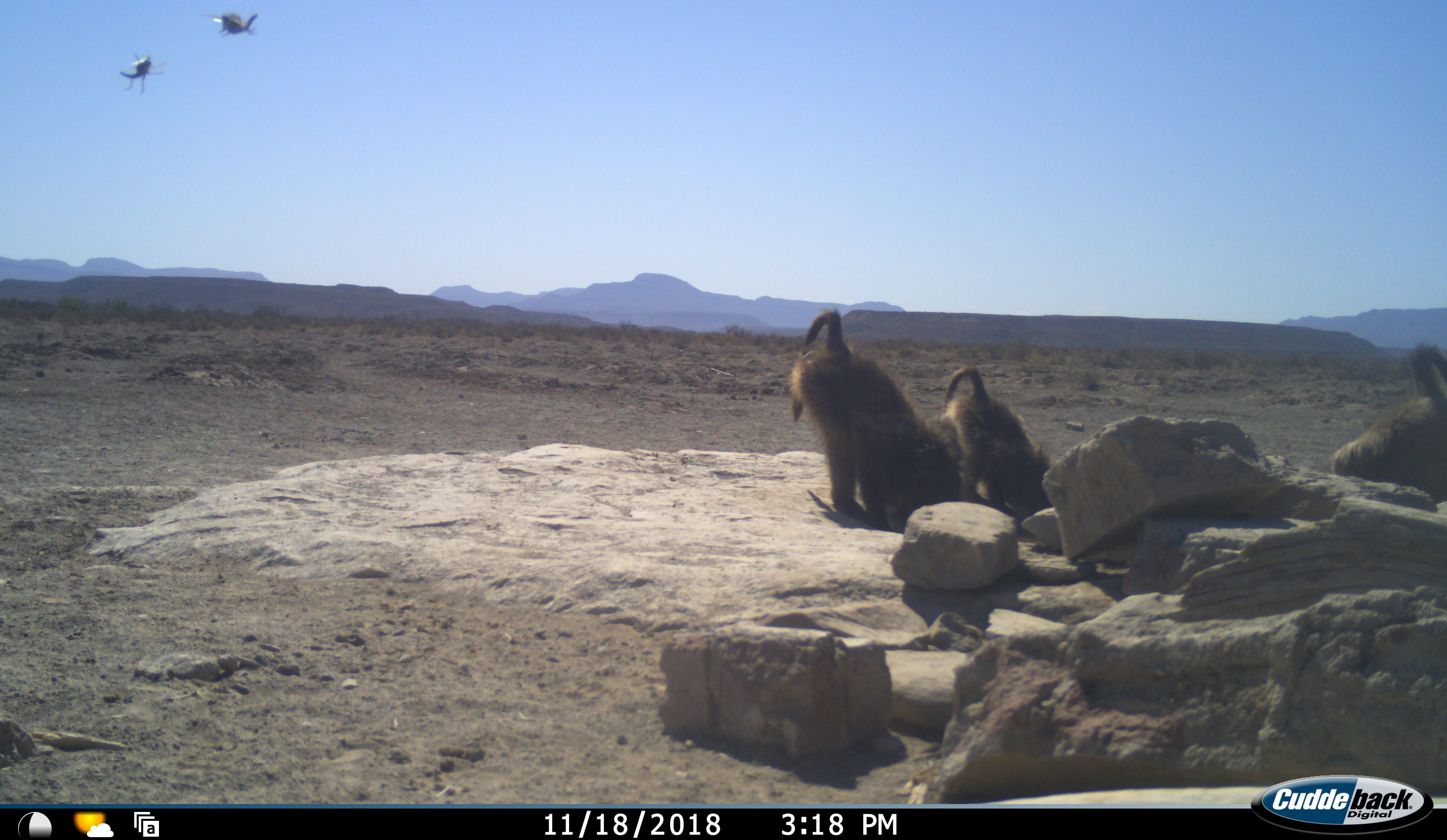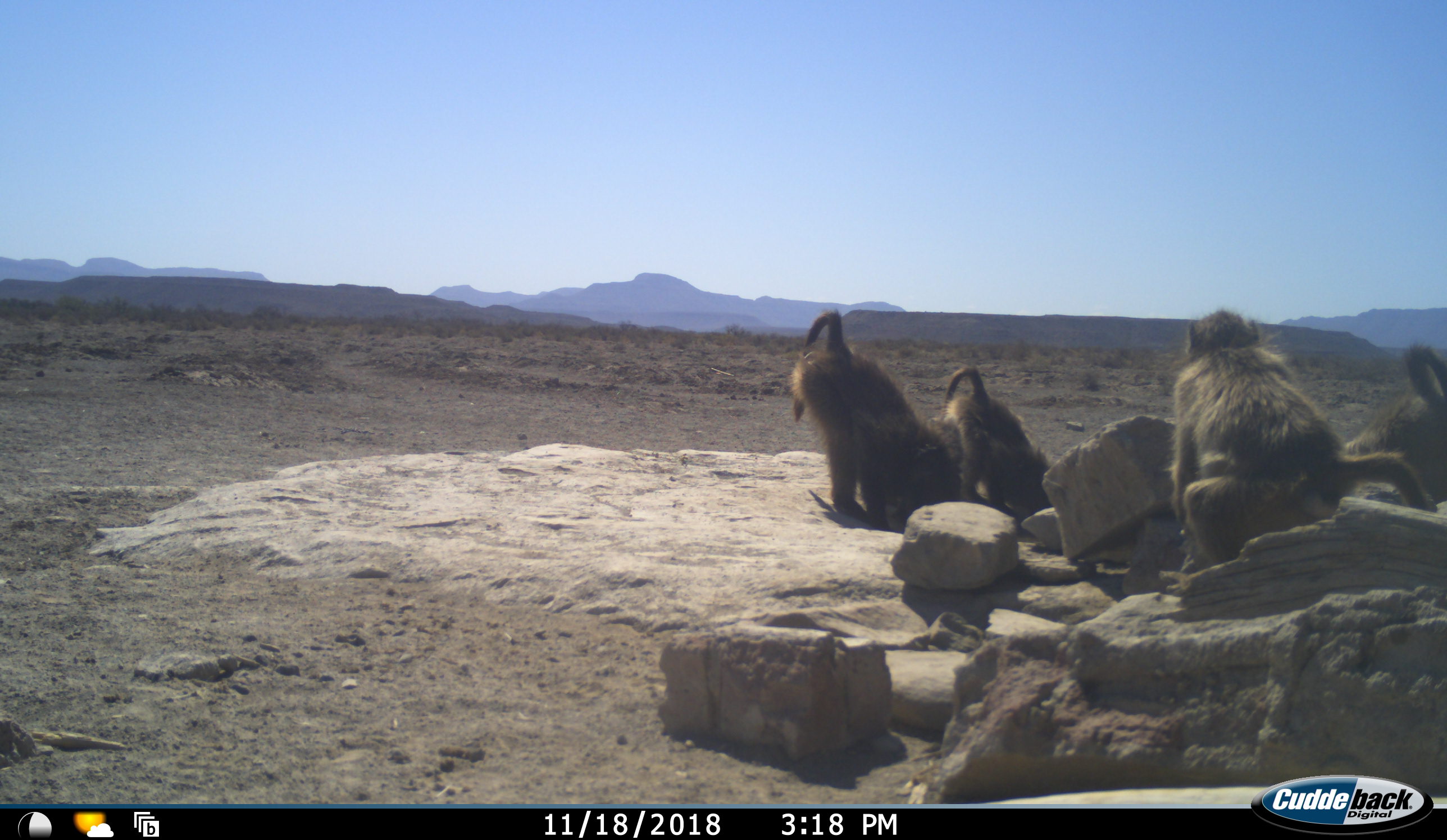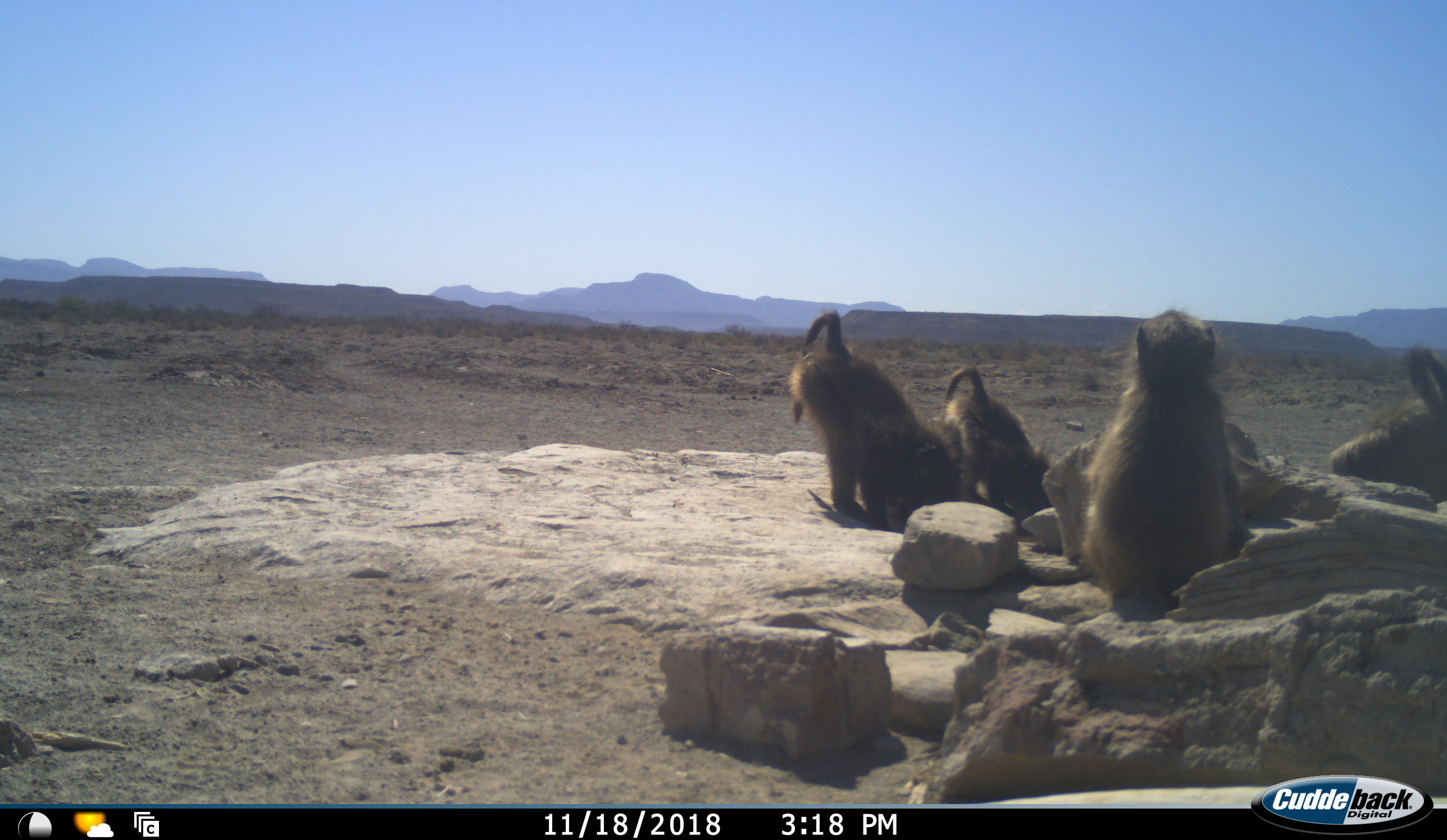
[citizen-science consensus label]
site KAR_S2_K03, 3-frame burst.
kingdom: Animalia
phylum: Chordata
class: Mammalia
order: Primates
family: Cercopithecidae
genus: Papio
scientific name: Papio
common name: baboon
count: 4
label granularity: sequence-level